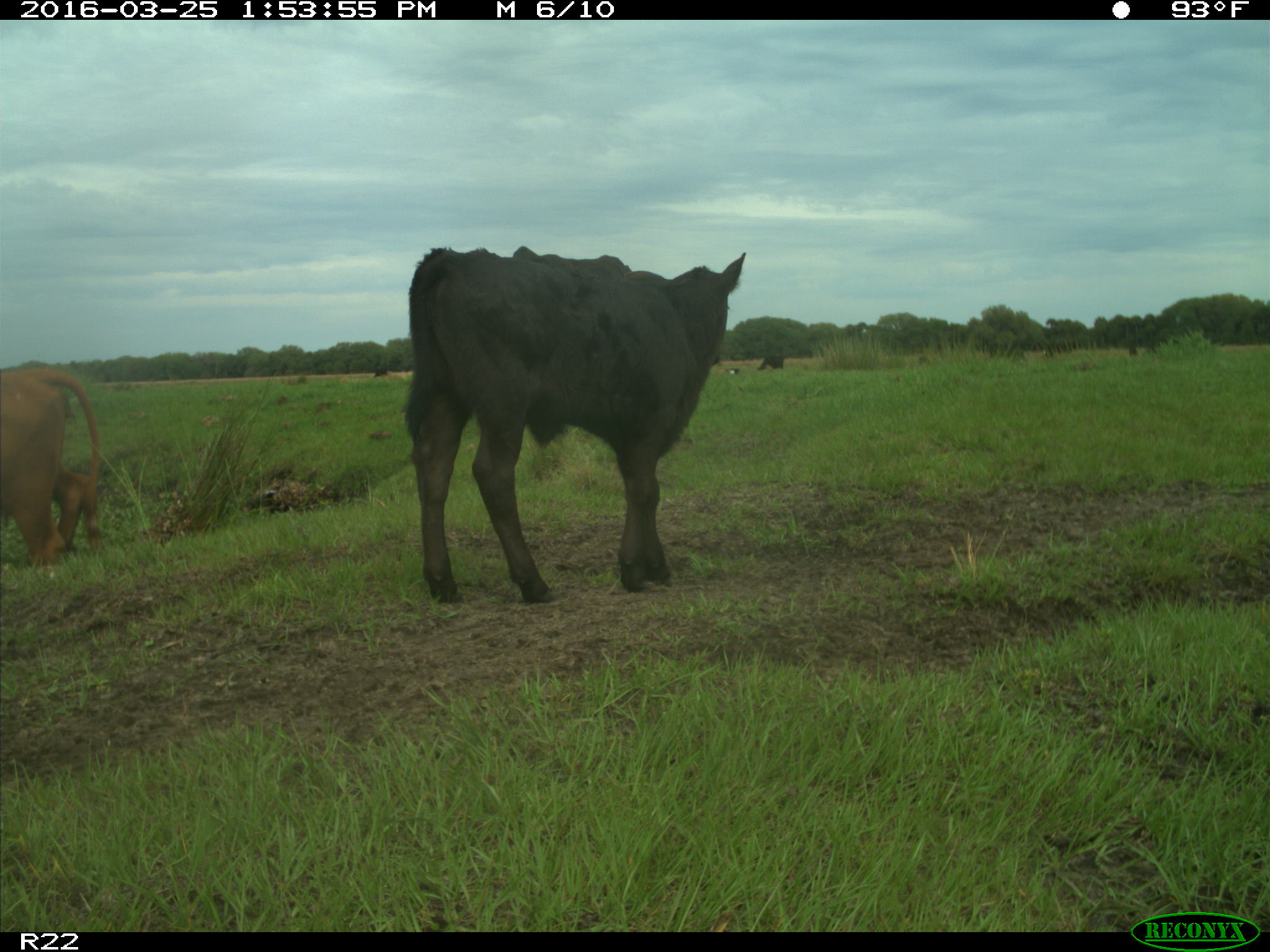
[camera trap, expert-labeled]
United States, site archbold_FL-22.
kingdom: Animalia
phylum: Chordata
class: Mammalia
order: Artiodactyla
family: Bovidae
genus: Bos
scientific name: Bos taurus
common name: domestic cow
Bos taurus (domestic cow).